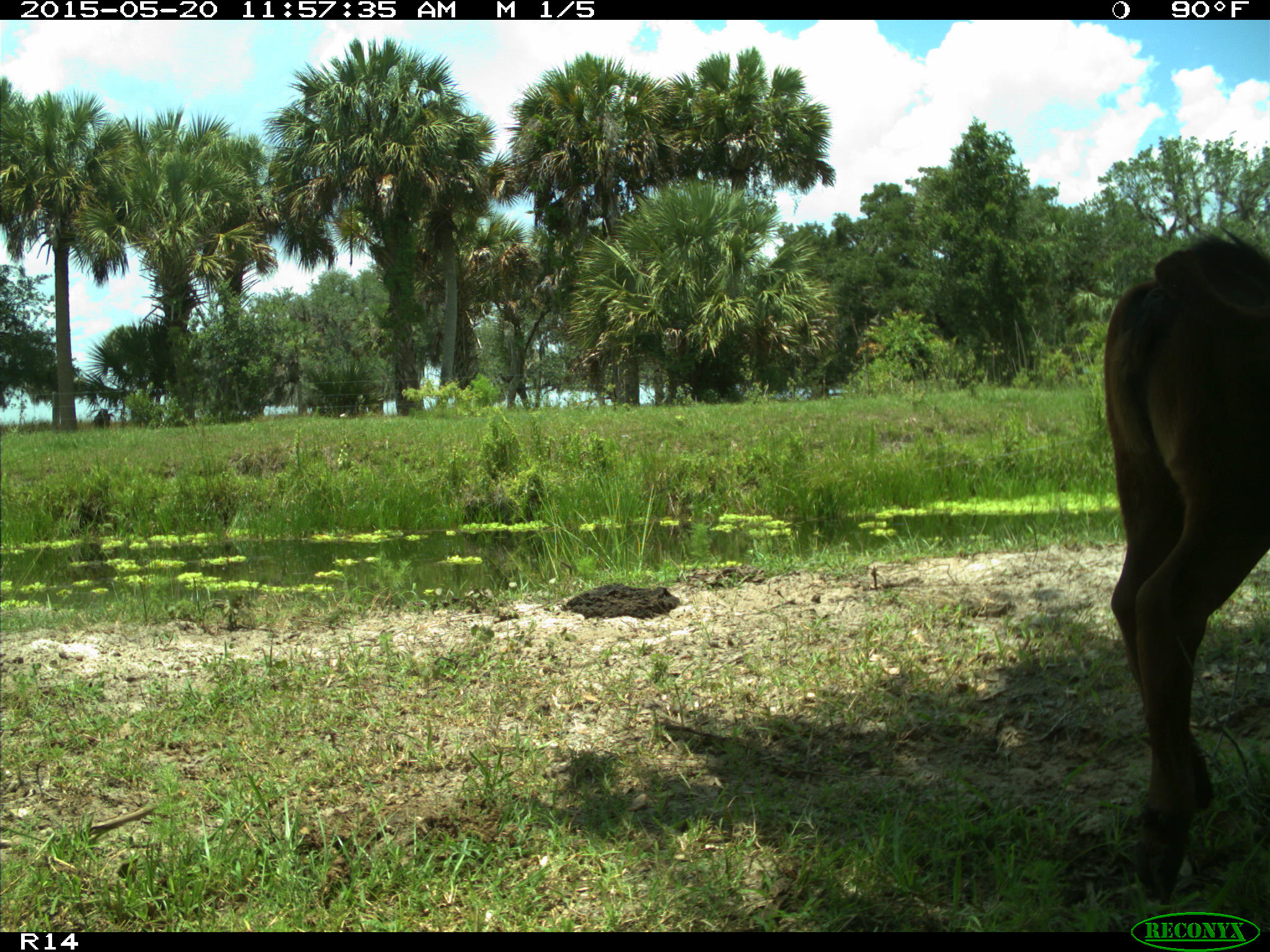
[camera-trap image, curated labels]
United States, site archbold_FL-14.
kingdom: Animalia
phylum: Chordata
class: Mammalia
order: Artiodactyla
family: Bovidae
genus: Bos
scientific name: Bos taurus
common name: domestic cow